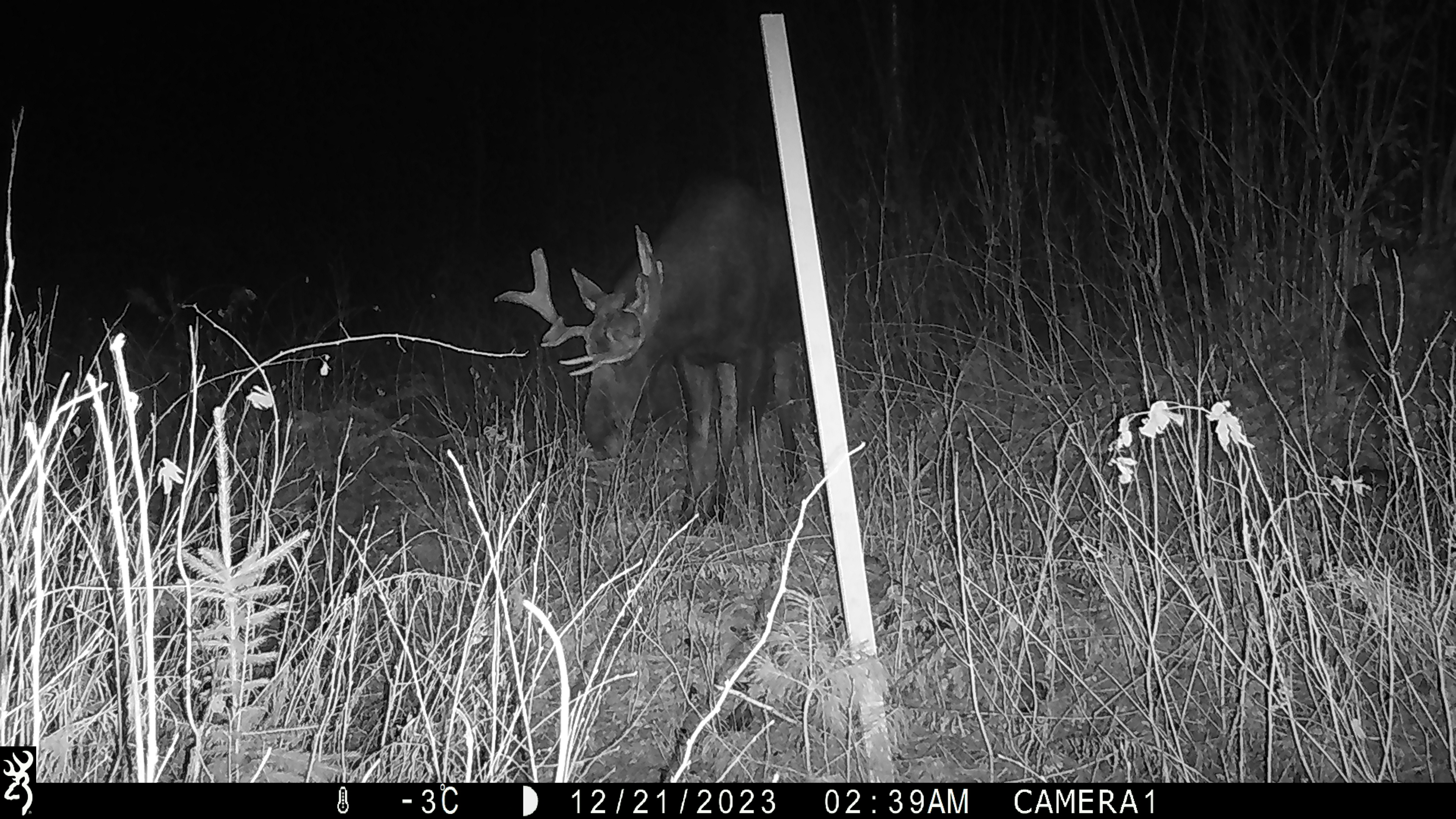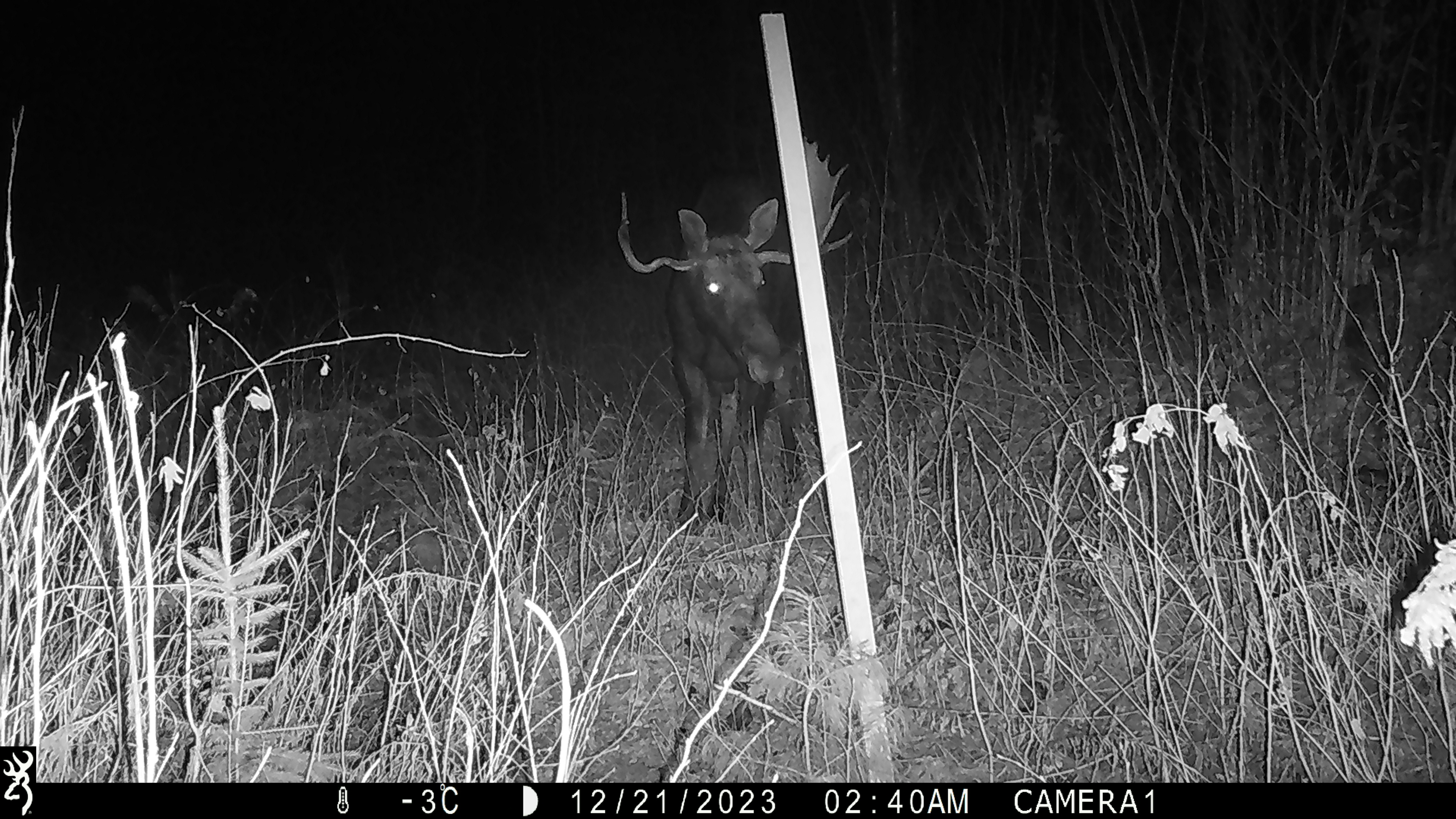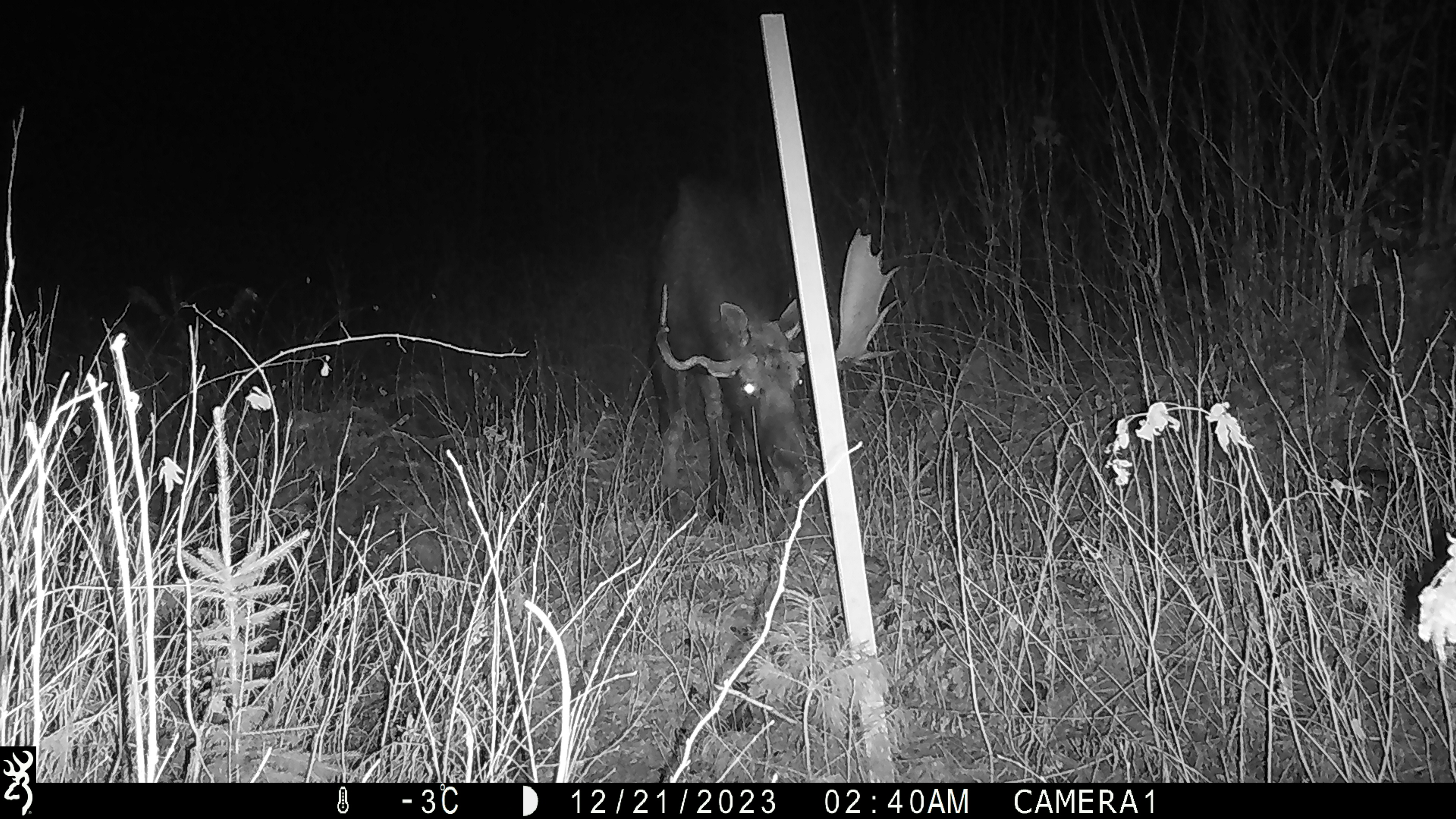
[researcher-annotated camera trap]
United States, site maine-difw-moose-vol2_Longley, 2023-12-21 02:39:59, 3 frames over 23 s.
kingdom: Animalia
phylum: Chordata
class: Mammalia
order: Artiodactyla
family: Cervidae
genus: Alces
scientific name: Alces alces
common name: moose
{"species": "moose (Alces alces)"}